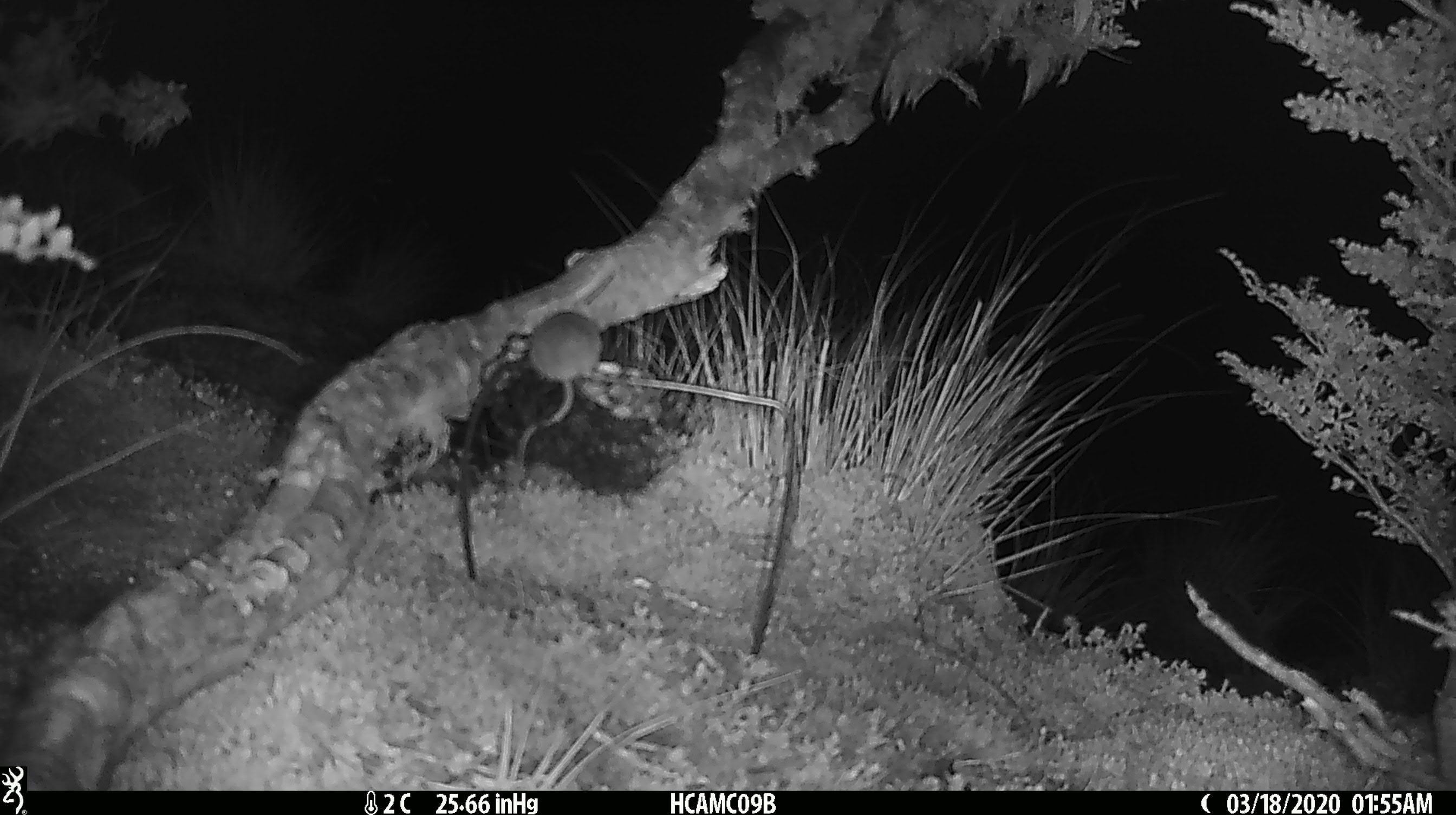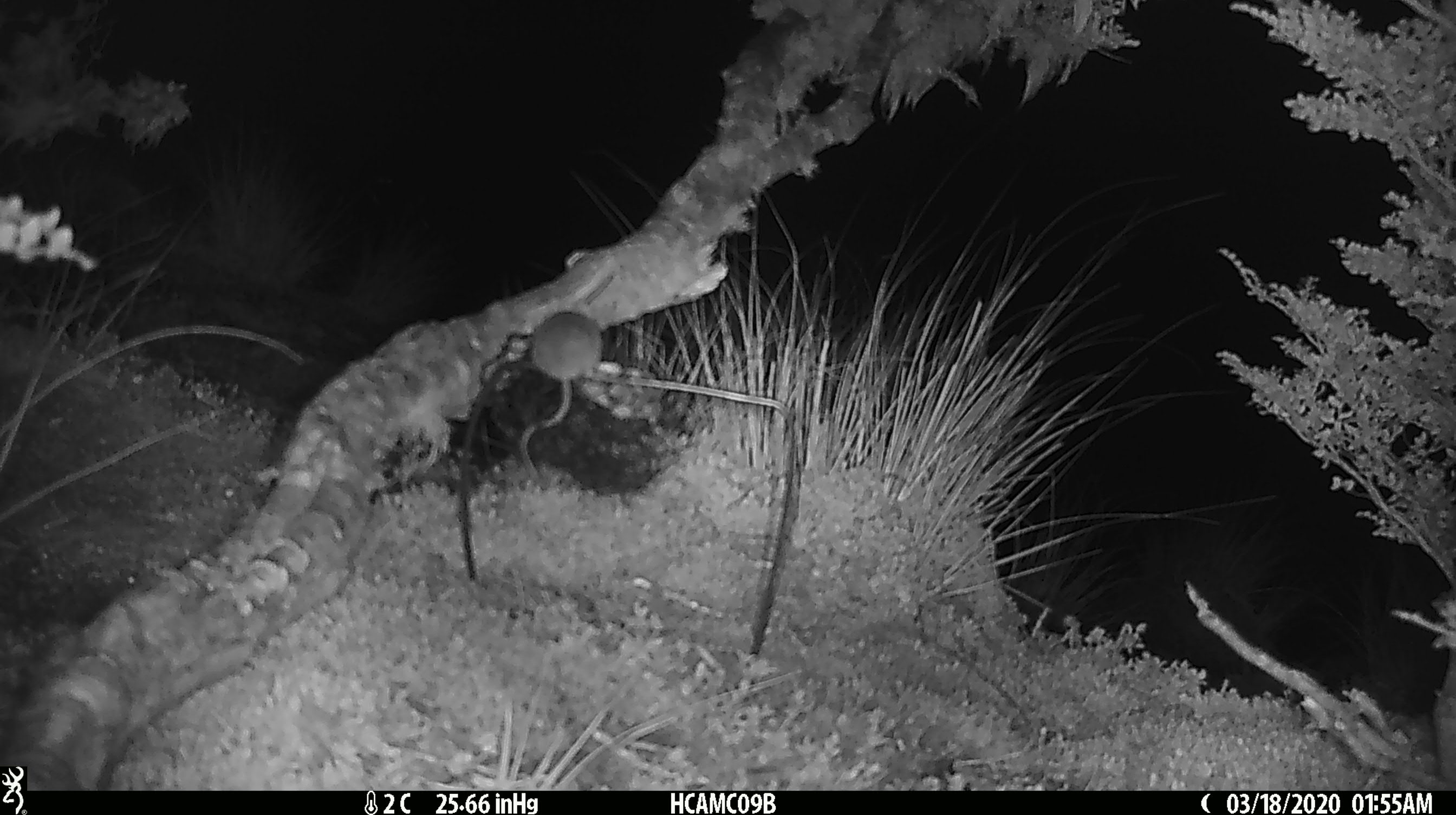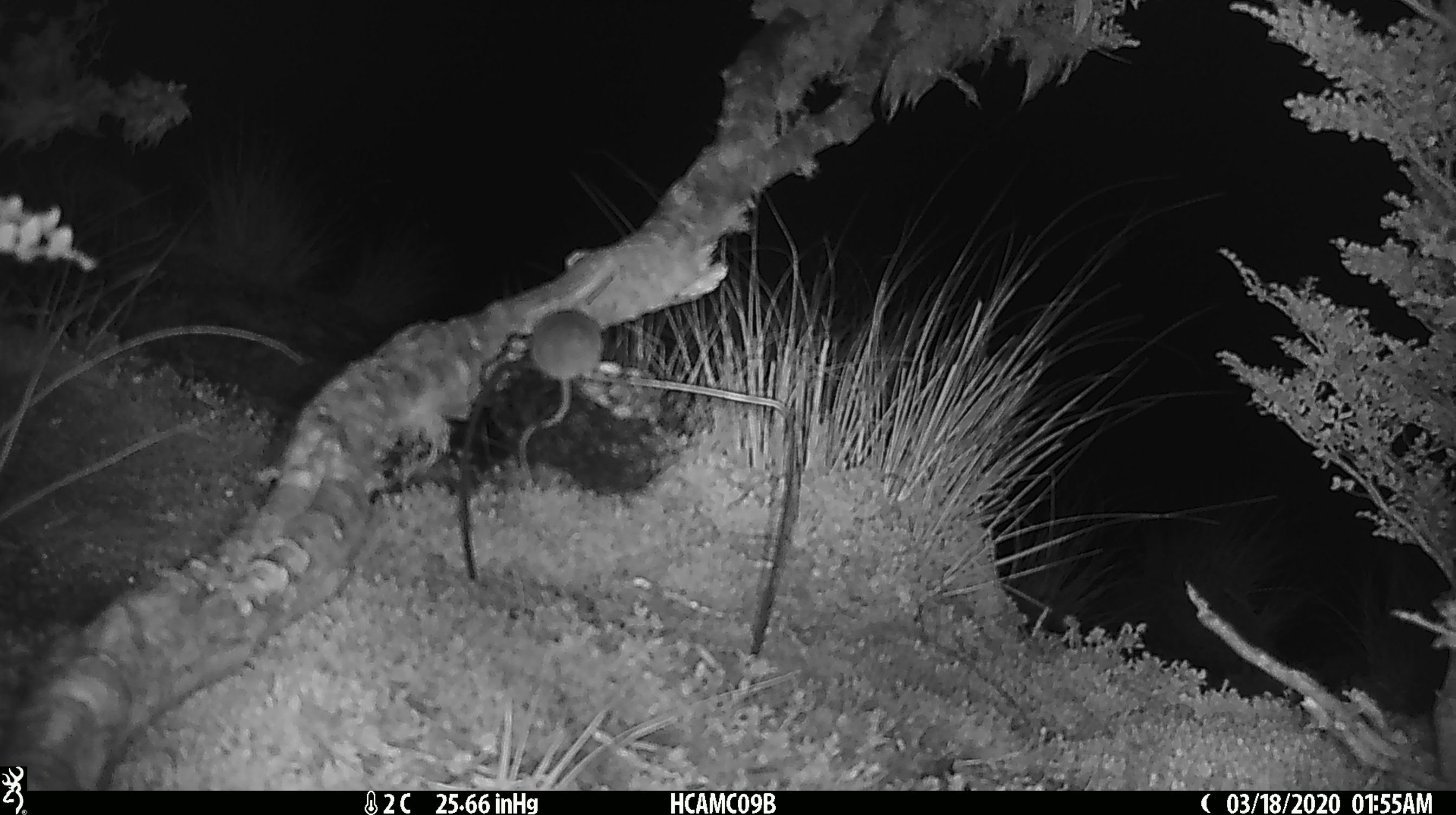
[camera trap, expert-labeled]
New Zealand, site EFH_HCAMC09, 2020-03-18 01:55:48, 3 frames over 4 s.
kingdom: Animalia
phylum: Chordata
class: Mammalia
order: Rodentia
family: Muridae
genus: Mus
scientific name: Mus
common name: mouse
Mouse (Mus).